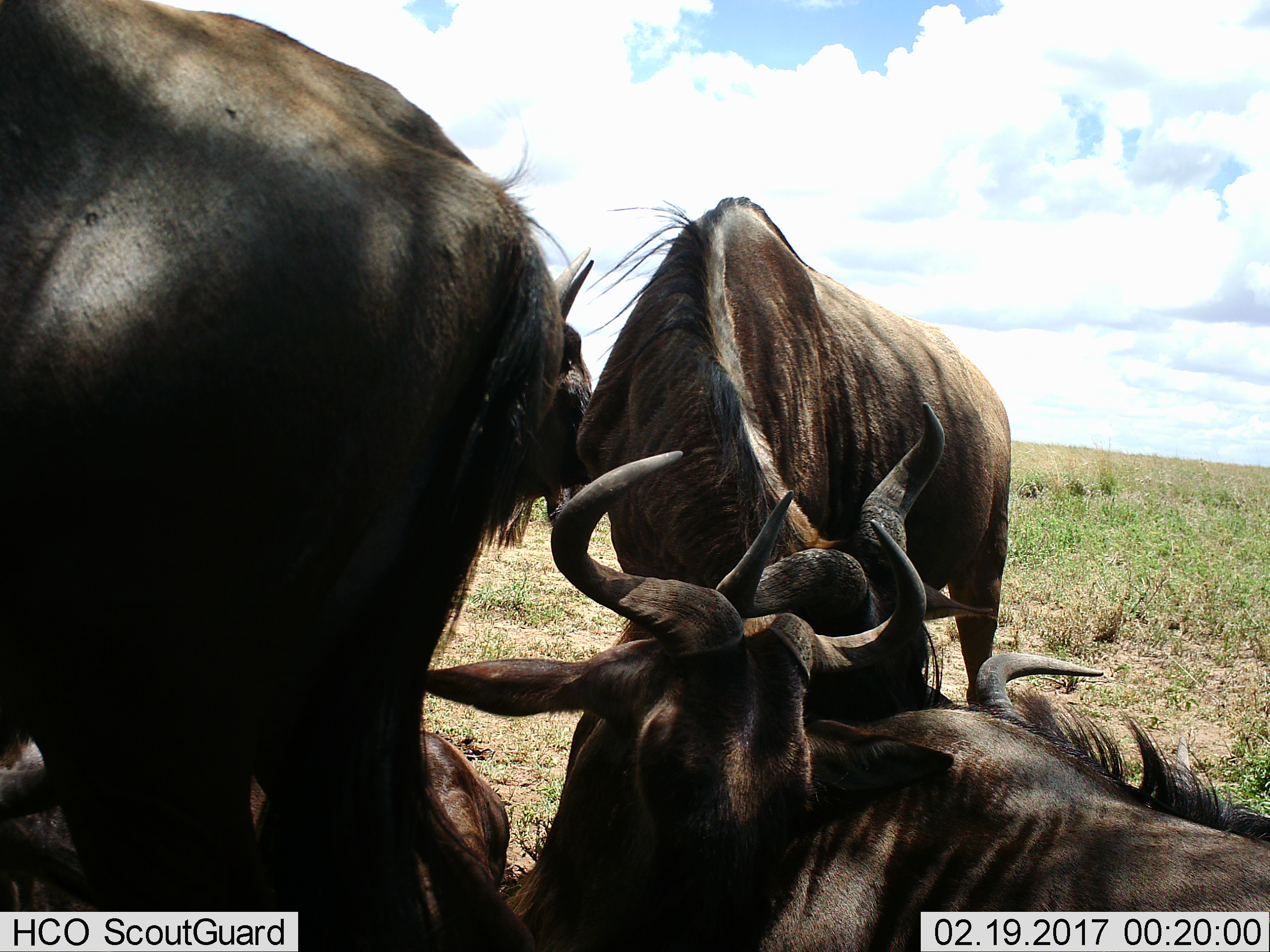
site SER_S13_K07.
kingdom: Animalia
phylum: Chordata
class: Mammalia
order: Artiodactyla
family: Bovidae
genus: Connochaetes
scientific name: Connochaetes taurinus taurinus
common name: blue wildebeest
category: wildebeestblue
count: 5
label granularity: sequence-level